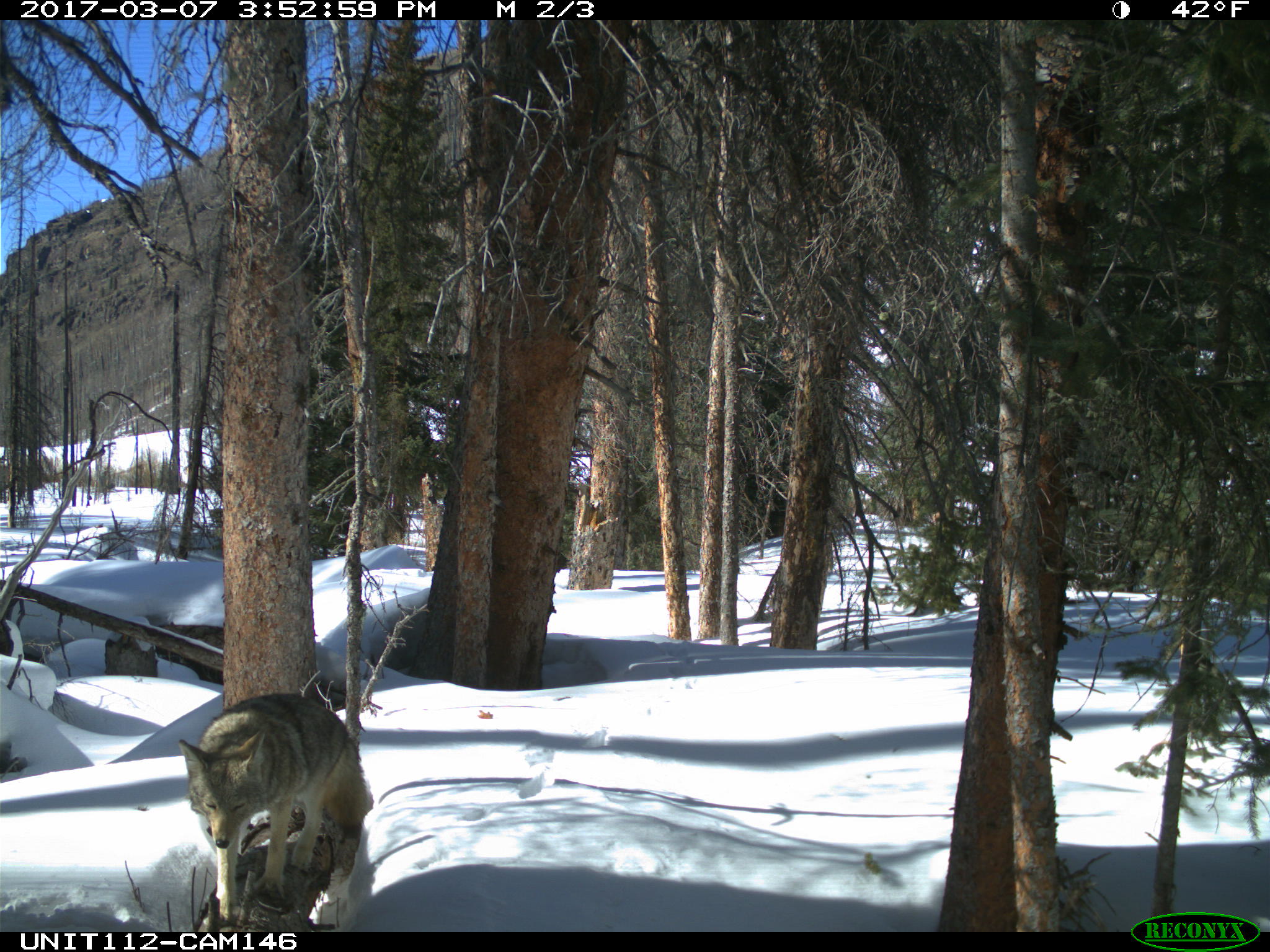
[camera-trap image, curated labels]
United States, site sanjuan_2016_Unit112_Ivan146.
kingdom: Animalia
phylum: Chordata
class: Mammalia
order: Carnivora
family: Canidae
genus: Canis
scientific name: Canis latrans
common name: coyote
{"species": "Canis latrans (coyote)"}